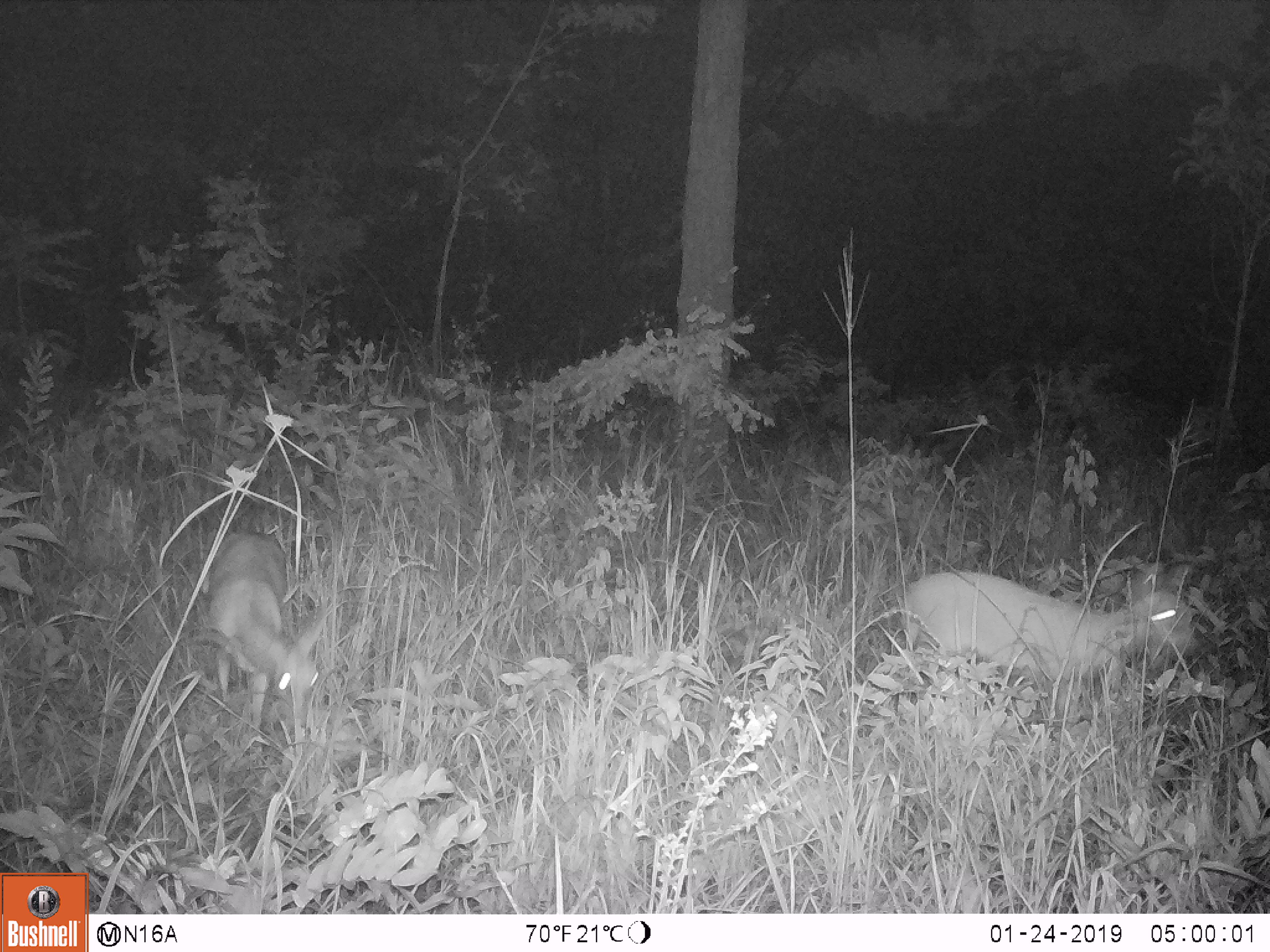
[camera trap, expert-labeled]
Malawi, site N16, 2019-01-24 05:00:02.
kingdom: Animalia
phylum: Chordata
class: Mammalia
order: Artiodactyla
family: Bovidae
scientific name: Antilopinae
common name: small antelope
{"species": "small antelope (Antilopinae)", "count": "2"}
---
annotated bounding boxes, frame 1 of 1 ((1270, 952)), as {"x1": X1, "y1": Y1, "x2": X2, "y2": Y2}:
small antelope: {"x1": 892, "y1": 541, "x2": 1207, "y2": 701}; {"x1": 184, "y1": 523, "x2": 354, "y2": 746}